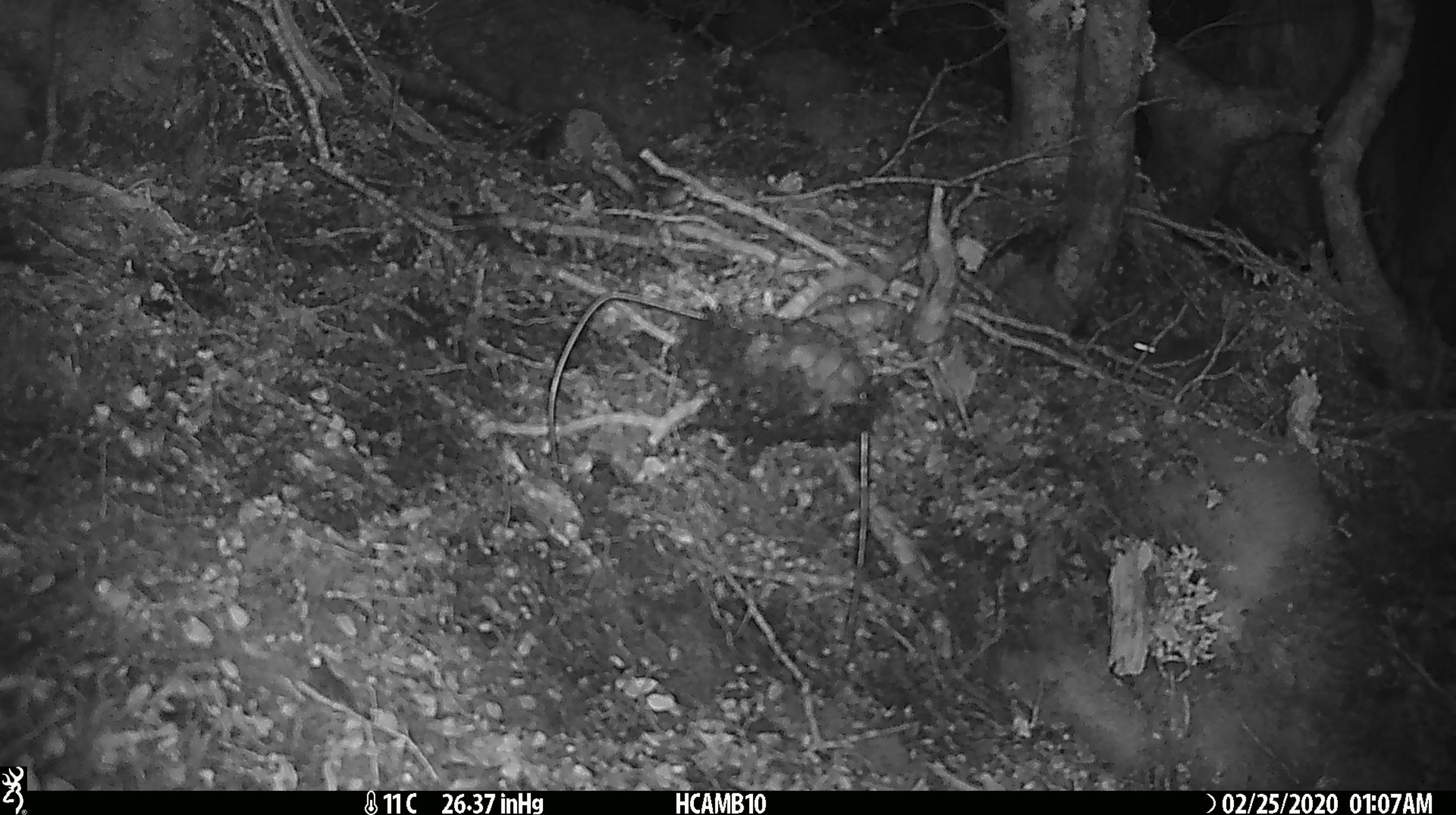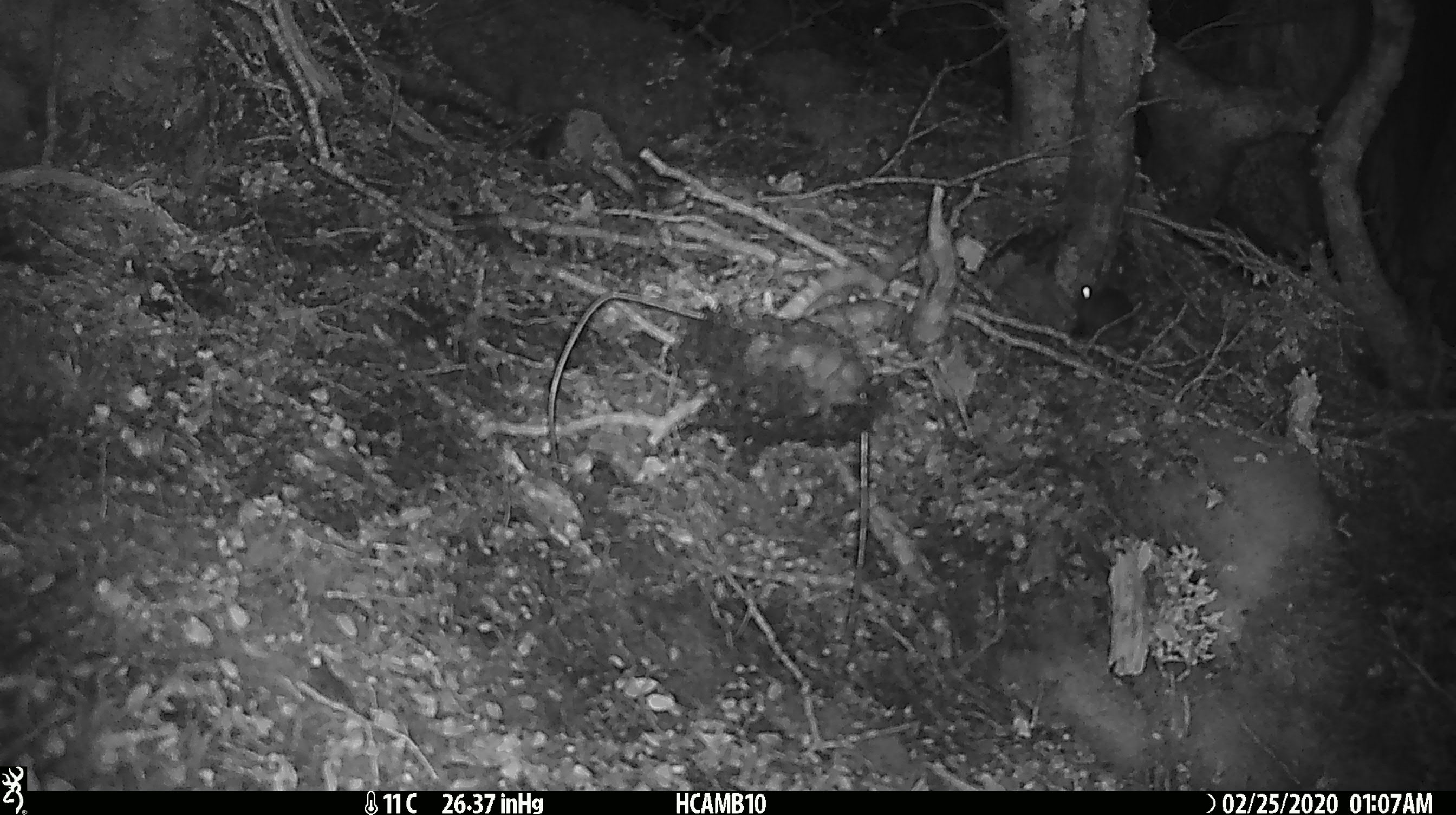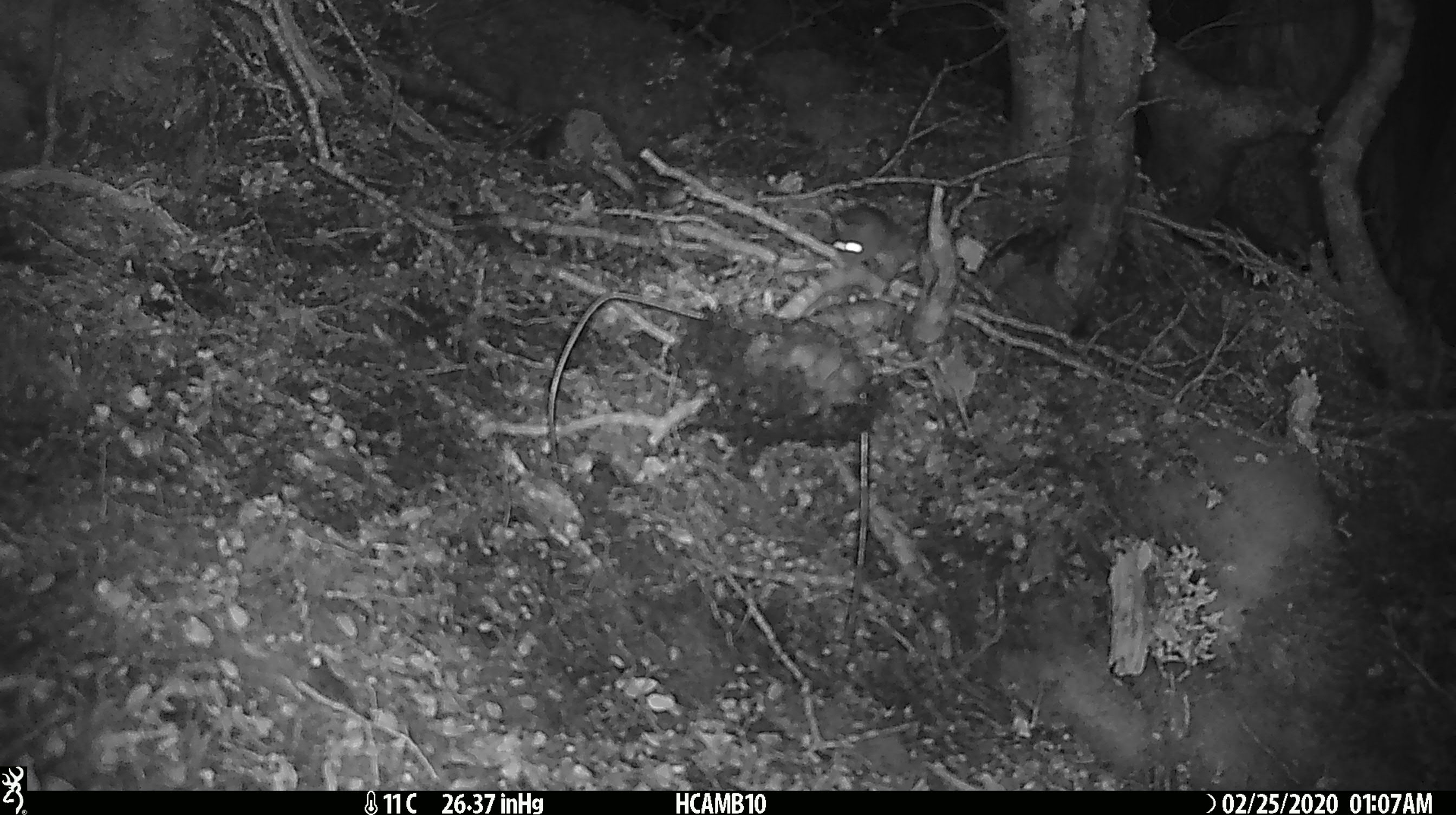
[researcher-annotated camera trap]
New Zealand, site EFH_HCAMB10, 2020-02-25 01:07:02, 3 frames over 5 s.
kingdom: Animalia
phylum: Chordata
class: Mammalia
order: Rodentia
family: Muridae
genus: Mus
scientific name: Mus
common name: mouse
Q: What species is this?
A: Mouse (Mus).